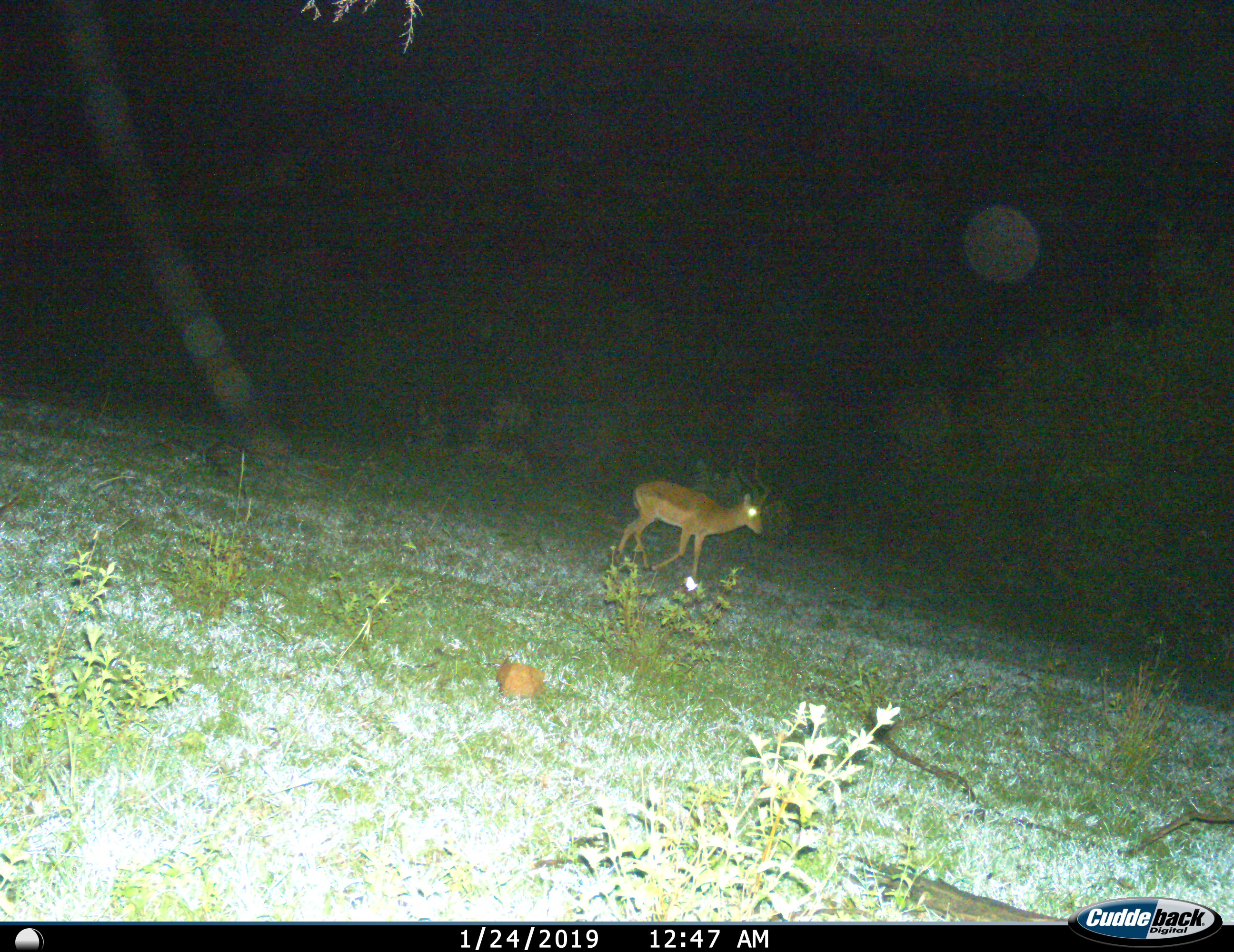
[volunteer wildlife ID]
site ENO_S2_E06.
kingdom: Animalia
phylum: Chordata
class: Mammalia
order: Artiodactyla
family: Bovidae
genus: Aepyceros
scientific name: Aepyceros melampus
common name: impala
Impala (Aepyceros melampus), count 1. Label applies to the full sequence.